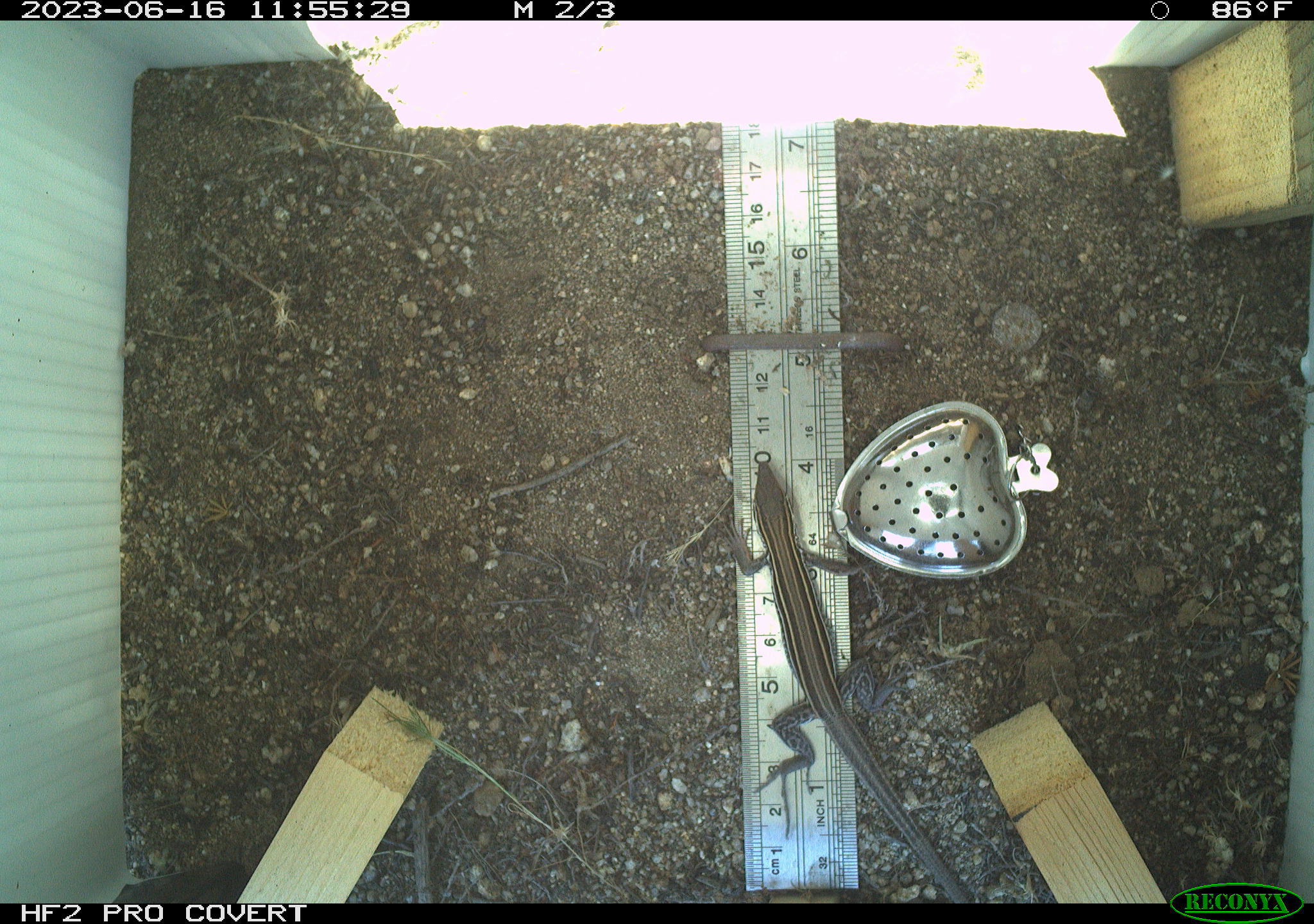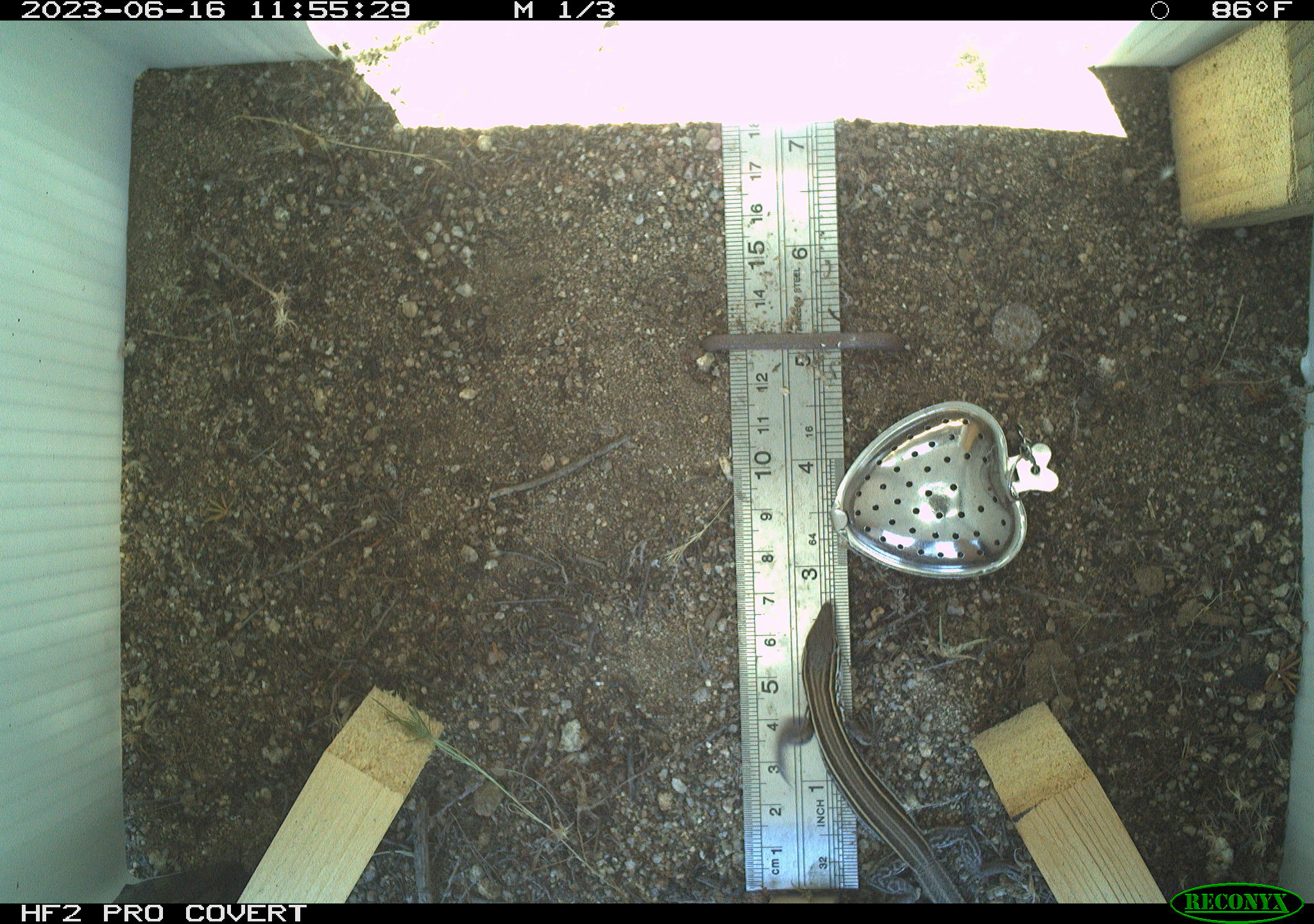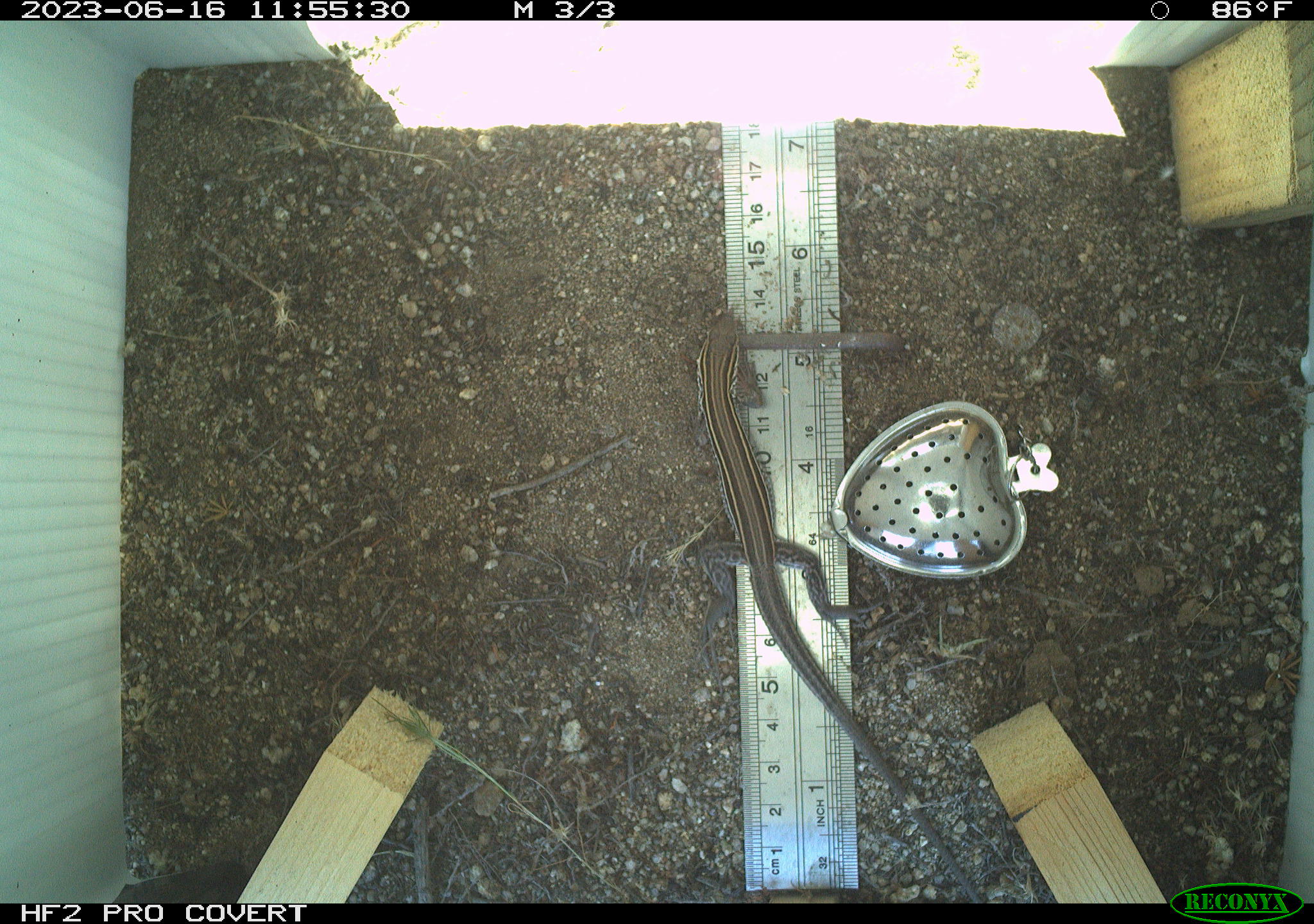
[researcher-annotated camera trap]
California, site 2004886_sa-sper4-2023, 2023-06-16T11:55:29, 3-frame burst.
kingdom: Animalia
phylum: Chordata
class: Reptilia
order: Squamata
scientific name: Squamata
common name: lizards and snakes